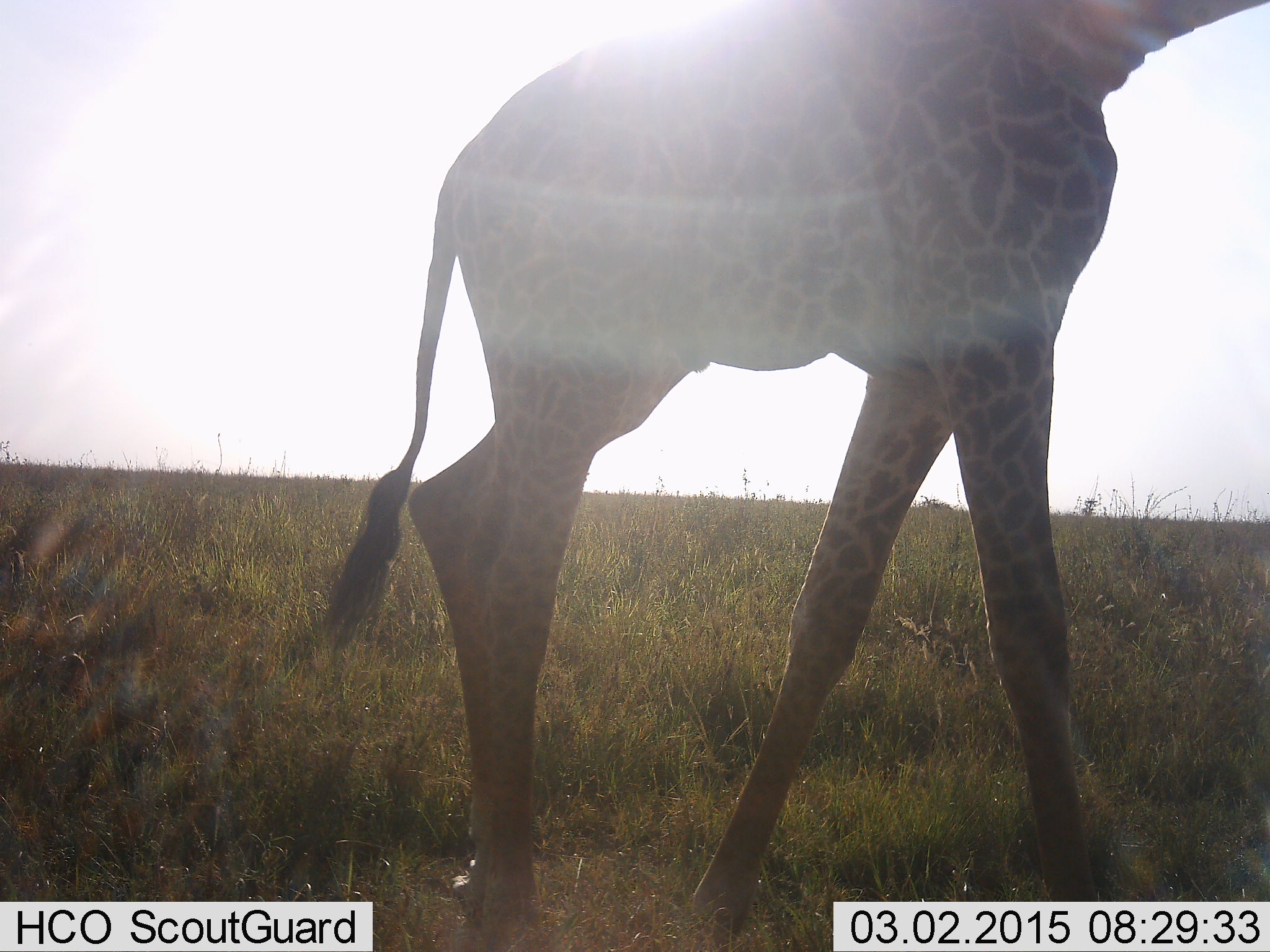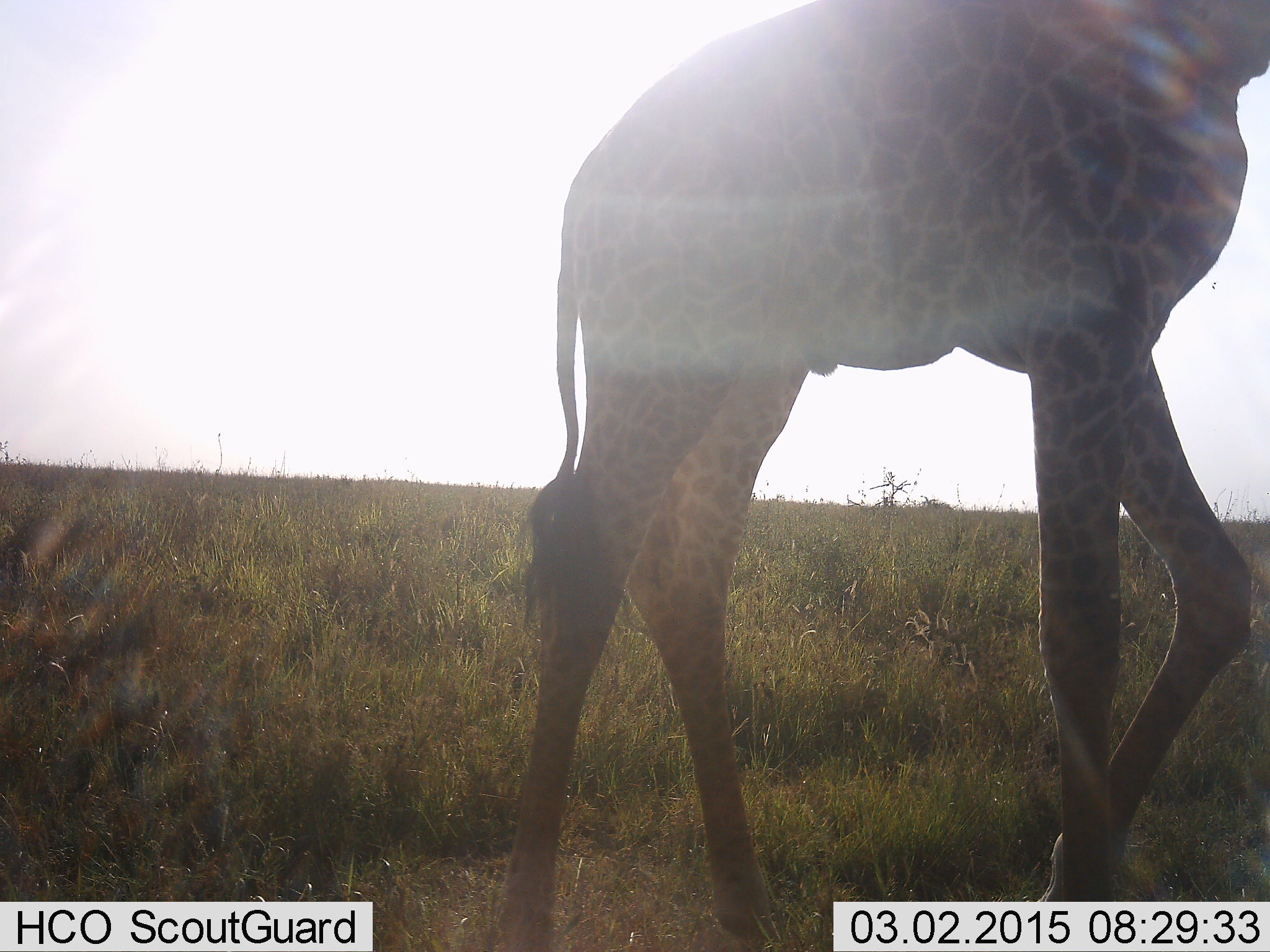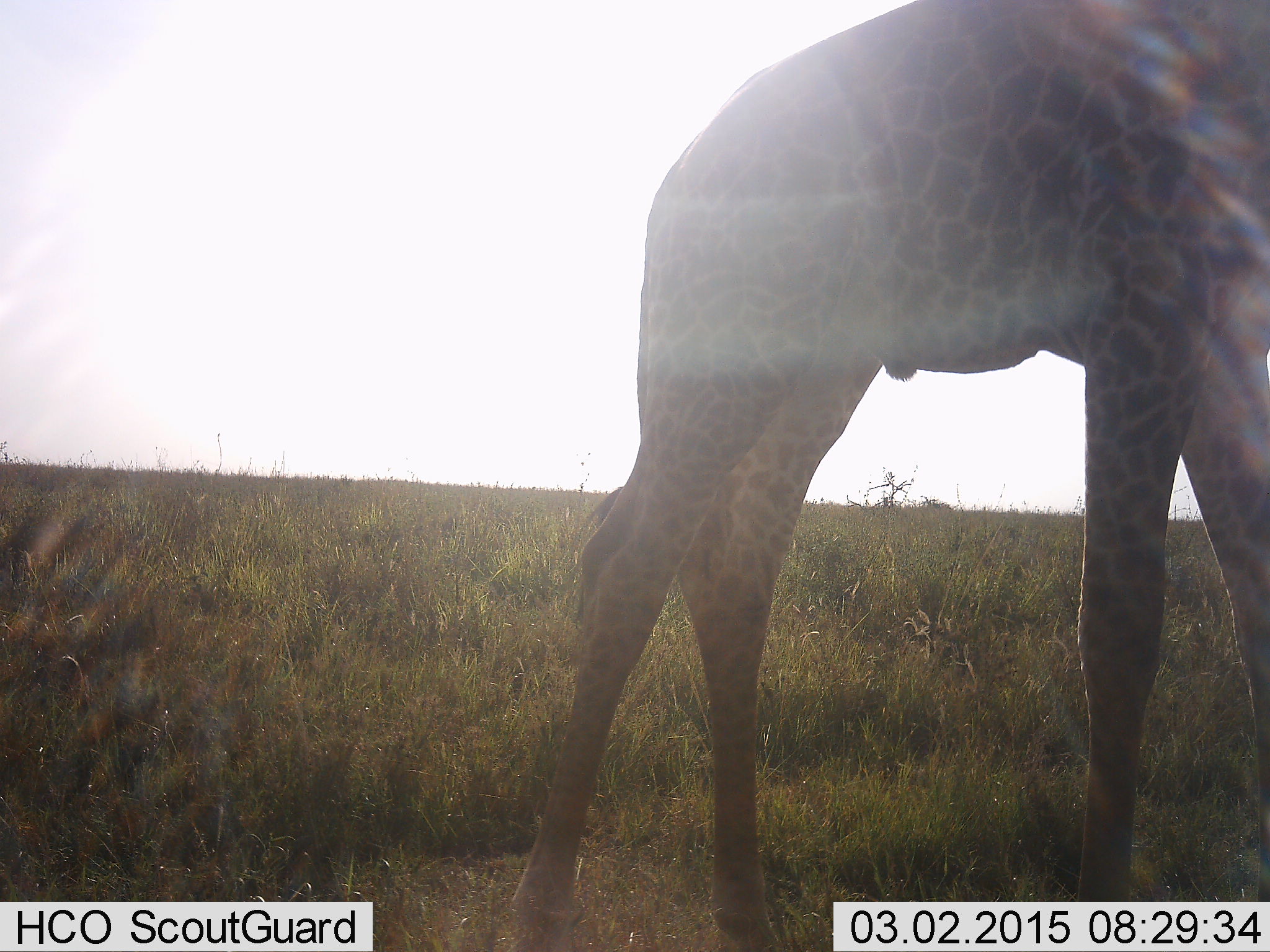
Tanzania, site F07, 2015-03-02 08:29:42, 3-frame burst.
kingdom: Animalia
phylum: Chordata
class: Mammalia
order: Artiodactyla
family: Giraffidae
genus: Giraffa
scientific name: Giraffa camelopardalis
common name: giraffe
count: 1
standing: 10%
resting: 0%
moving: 90%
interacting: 0%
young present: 0%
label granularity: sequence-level